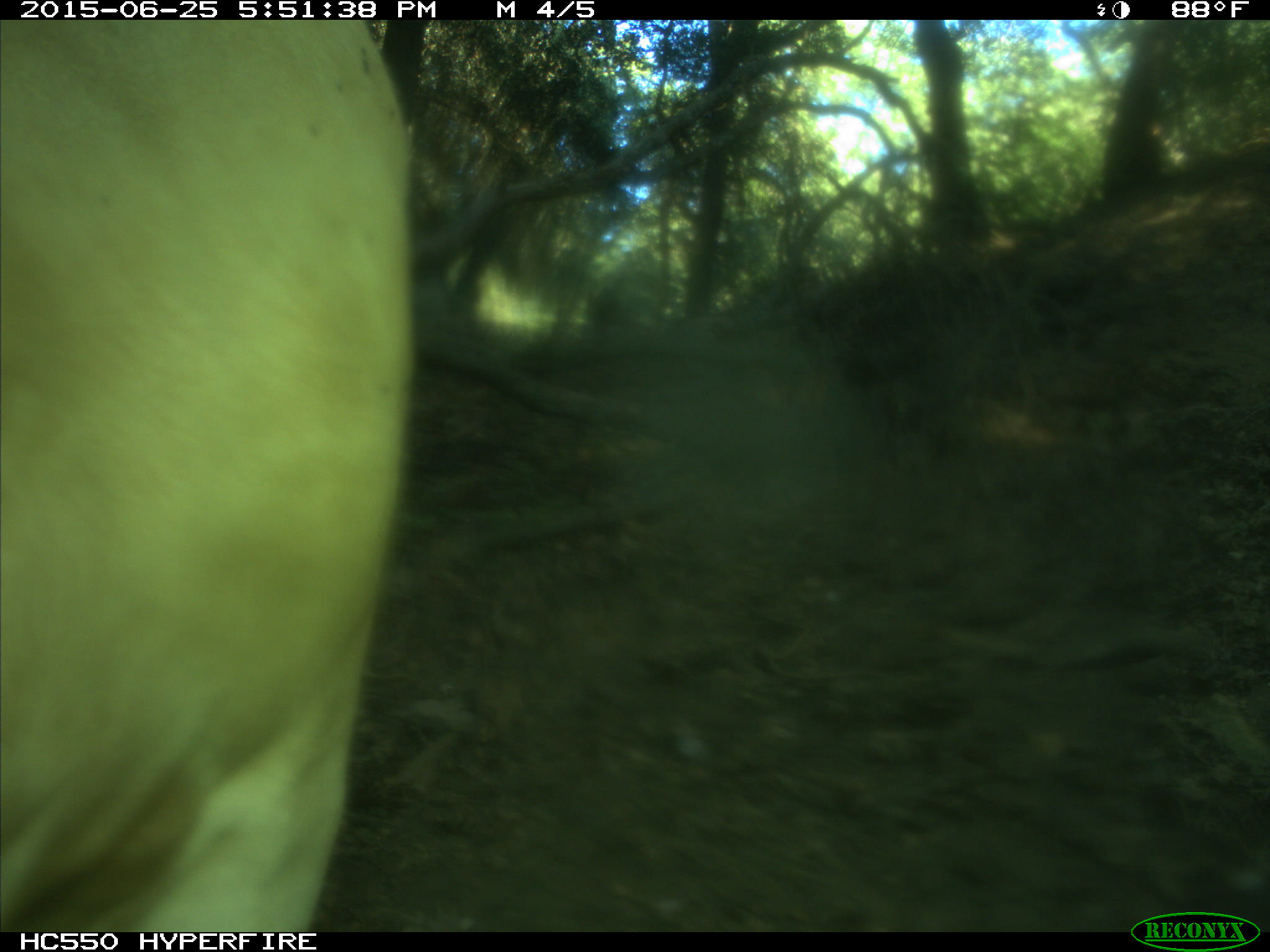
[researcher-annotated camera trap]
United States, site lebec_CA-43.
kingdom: Animalia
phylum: Chordata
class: Mammalia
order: Artiodactyla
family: Bovidae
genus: Bos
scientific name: Bos taurus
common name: domestic cow